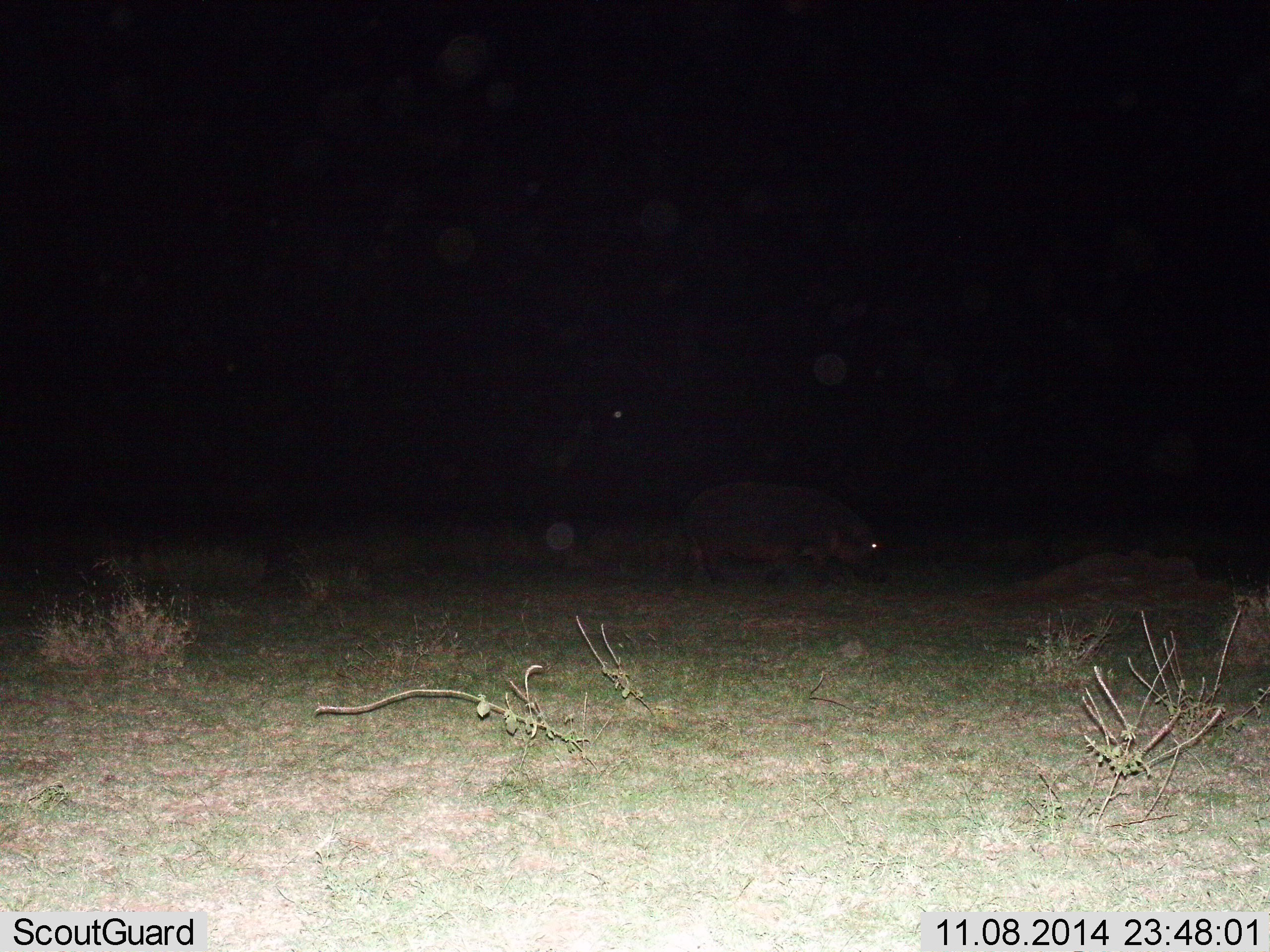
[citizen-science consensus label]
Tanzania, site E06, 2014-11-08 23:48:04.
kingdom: Animalia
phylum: Chordata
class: Mammalia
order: Artiodactyla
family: Hippopotamidae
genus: Hippopotamus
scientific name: Hippopotamus amphibius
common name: hippopotamus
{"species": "hippopotamus (Hippopotamus amphibius)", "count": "1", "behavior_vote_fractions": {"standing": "30%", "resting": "0%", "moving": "60%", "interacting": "0%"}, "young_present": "10%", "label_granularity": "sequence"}